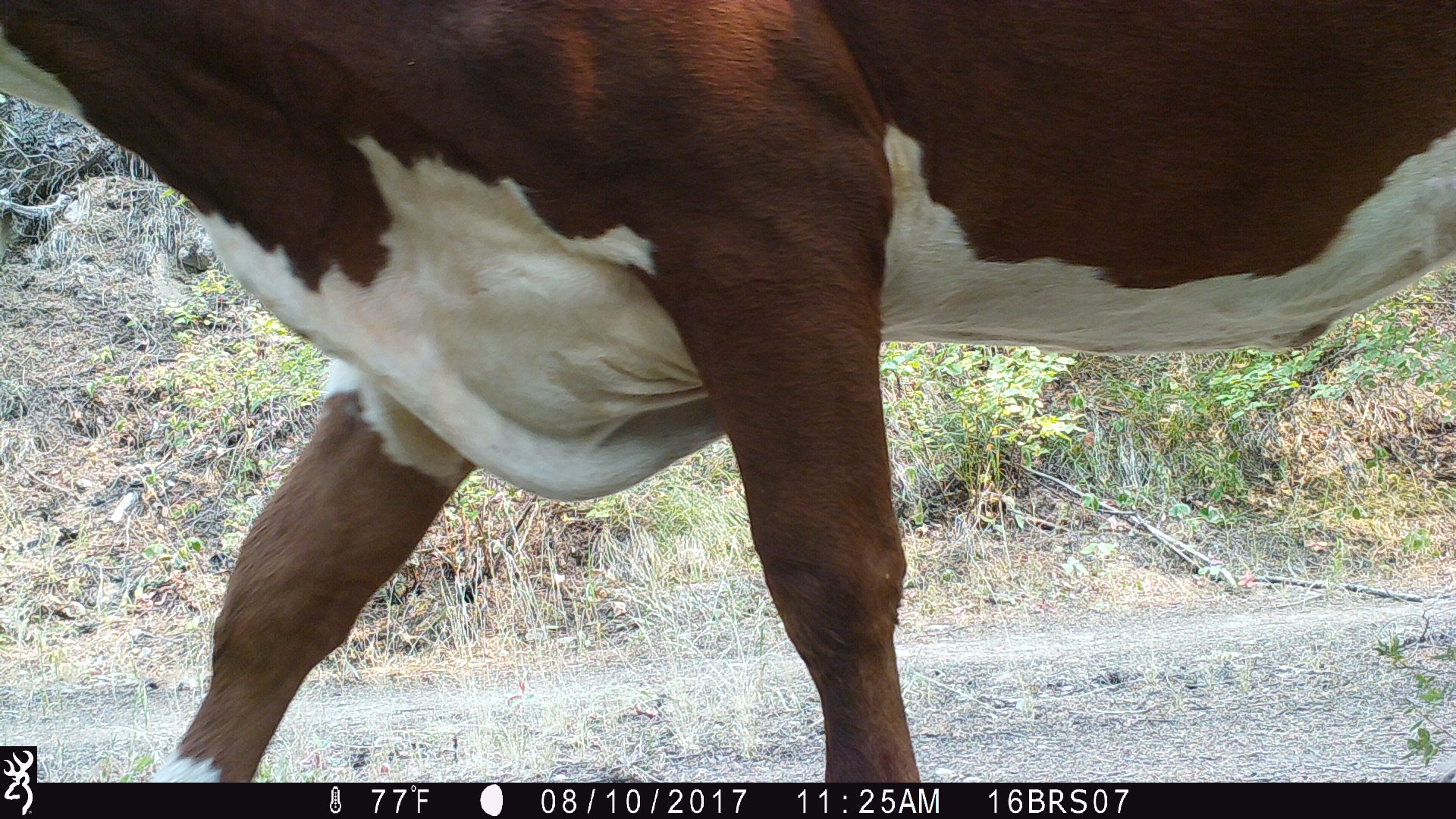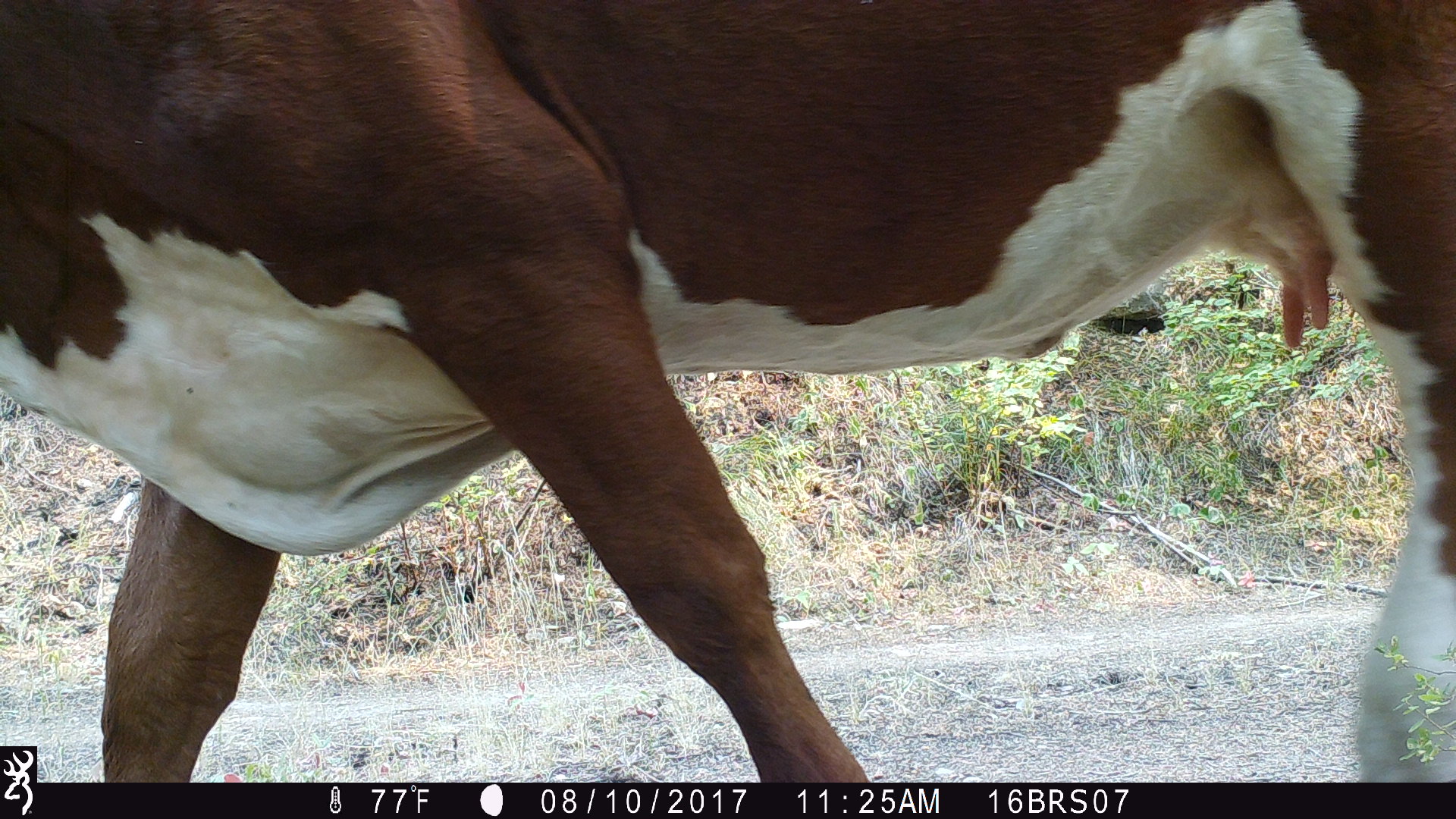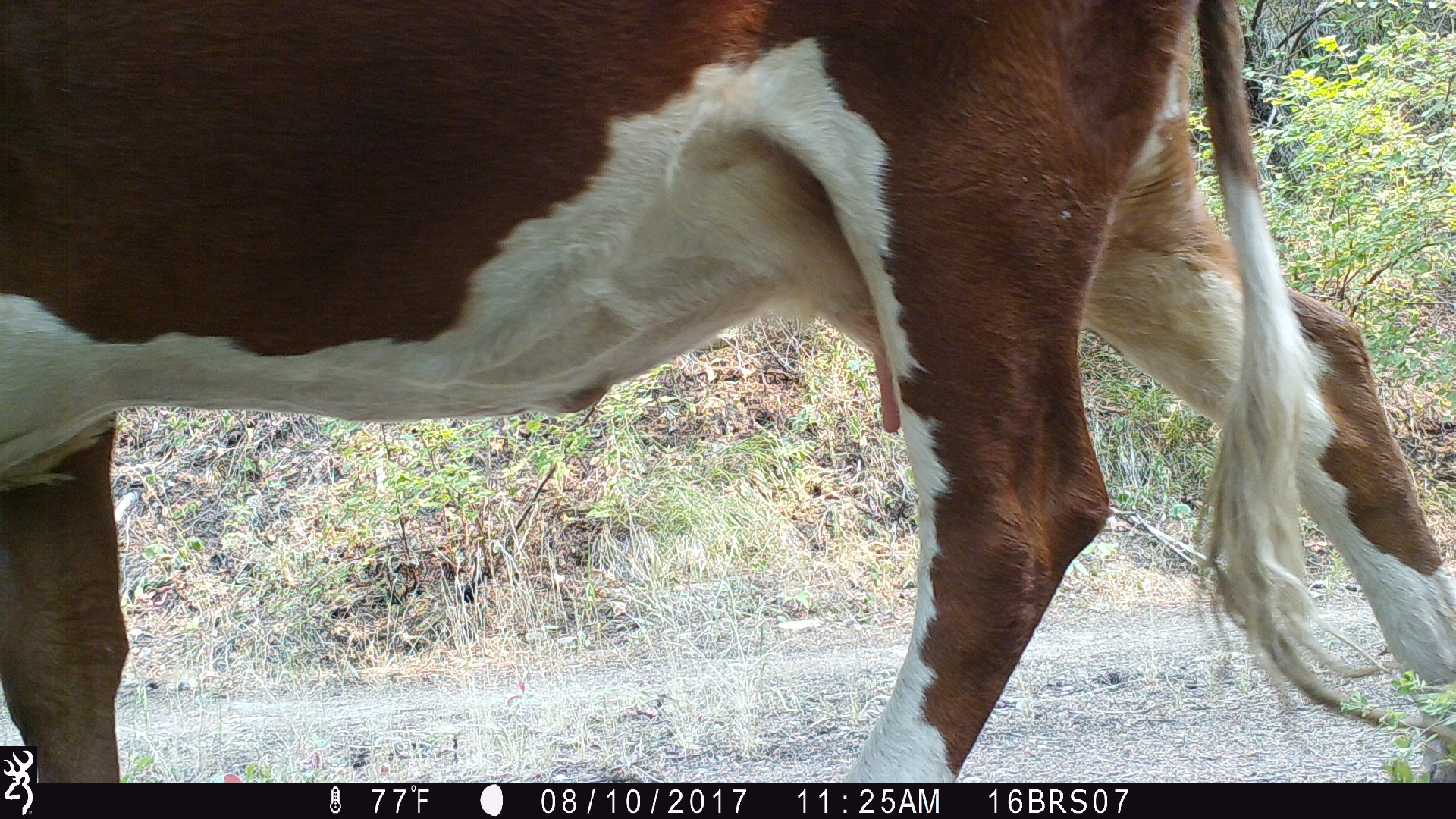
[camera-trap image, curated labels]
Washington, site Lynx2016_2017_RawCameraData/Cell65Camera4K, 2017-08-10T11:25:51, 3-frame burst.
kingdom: Animalia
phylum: Chordata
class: Mammalia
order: Artiodactyla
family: Bovidae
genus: Bos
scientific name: Bos taurus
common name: domestic cattle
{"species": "domestic cattle (Bos taurus)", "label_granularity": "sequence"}